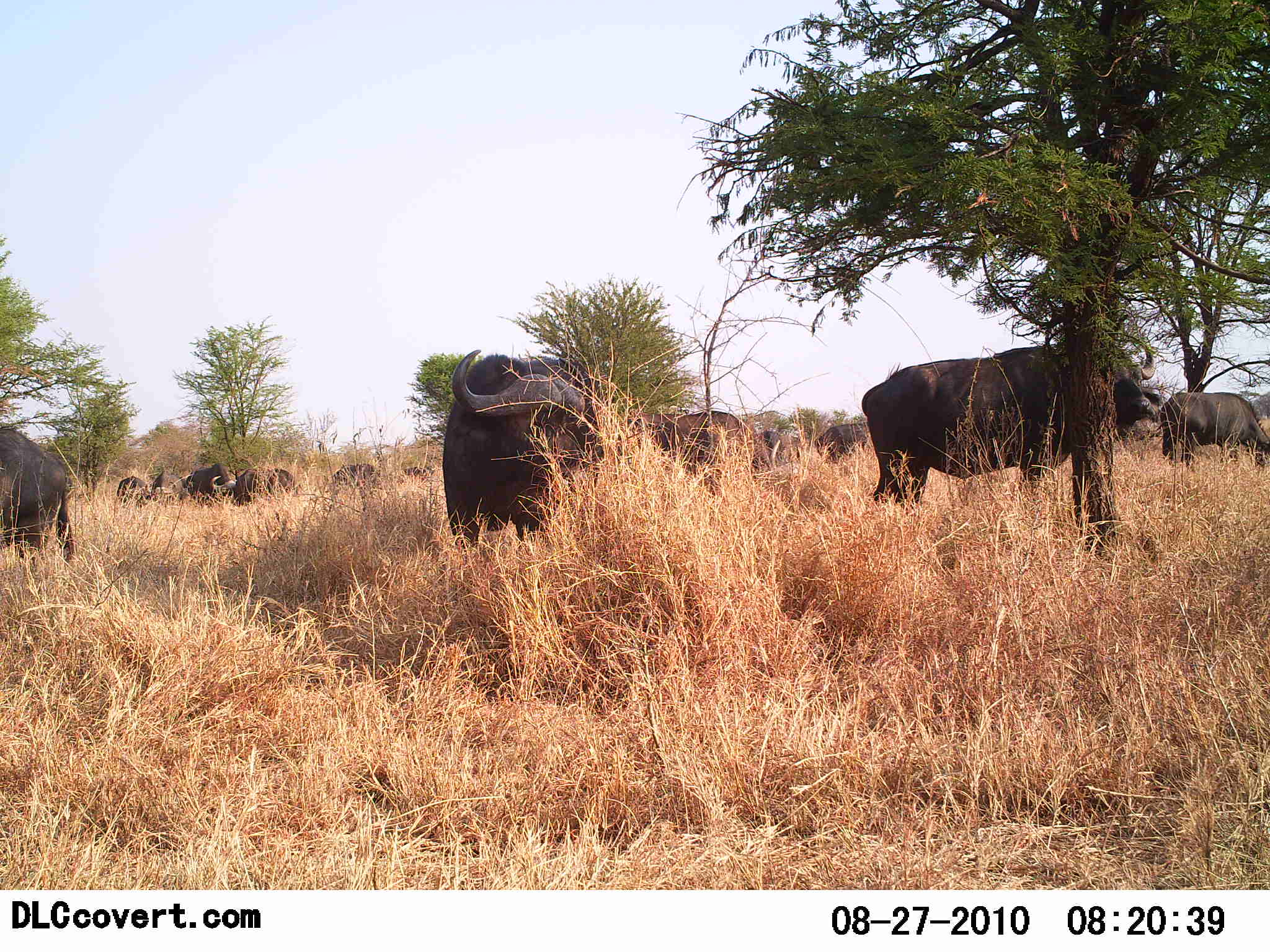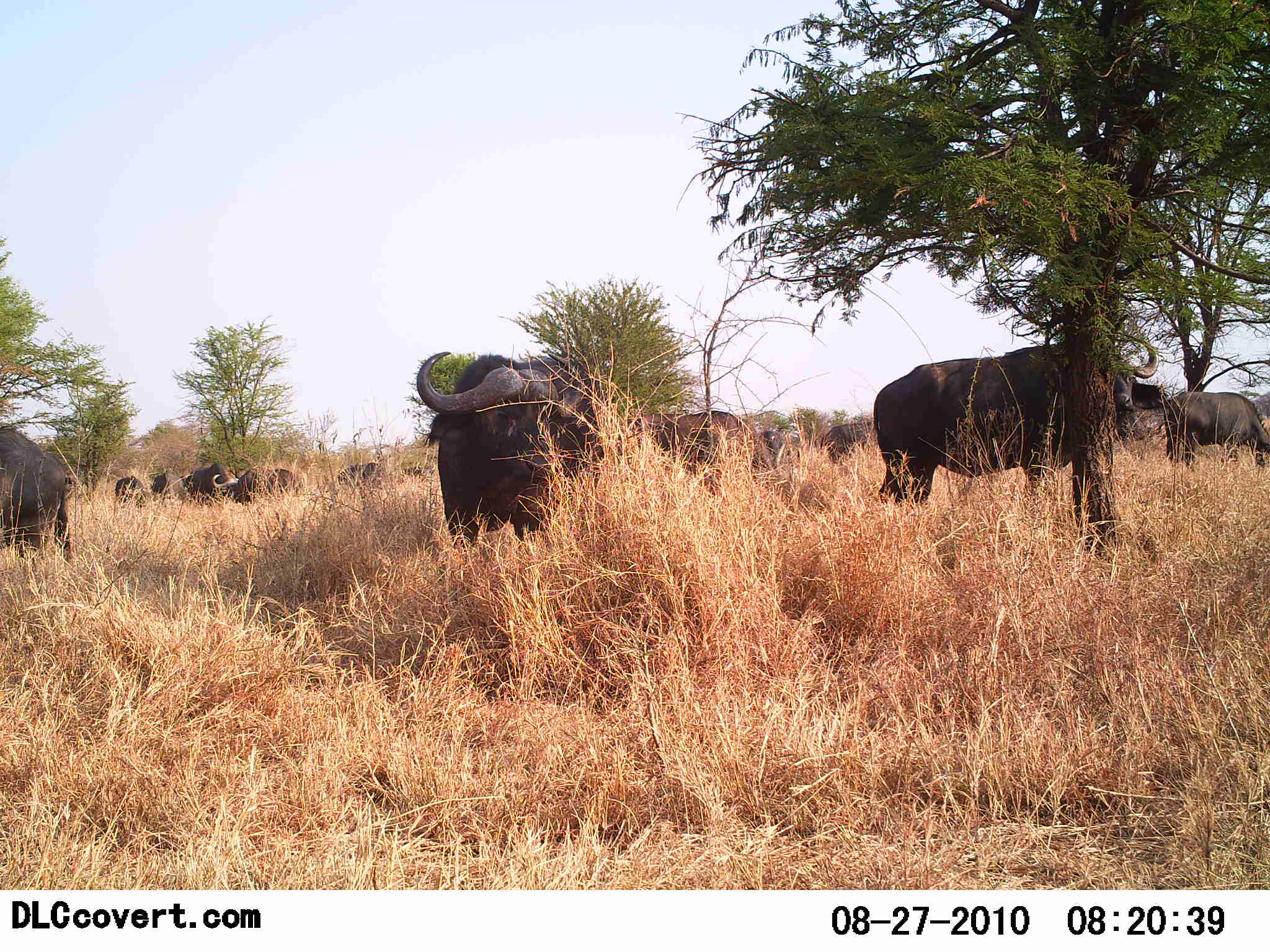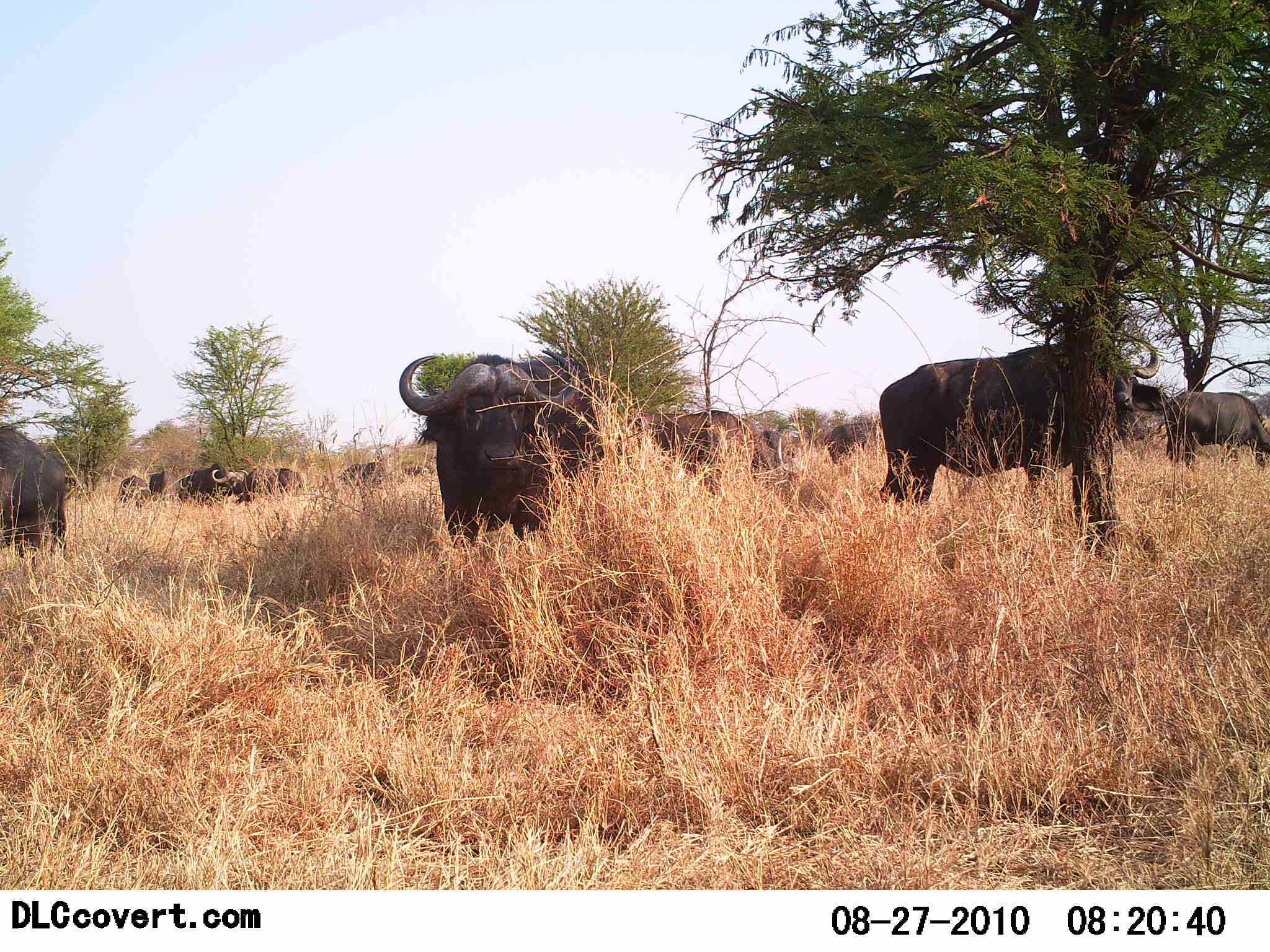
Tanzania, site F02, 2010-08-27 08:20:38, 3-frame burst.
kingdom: Animalia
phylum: Chordata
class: Mammalia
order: Artiodactyla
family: Bovidae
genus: Syncerus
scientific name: Syncerus caffer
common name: cape buffalo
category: buffalo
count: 11-50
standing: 77%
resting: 8%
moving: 0%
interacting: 8%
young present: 0%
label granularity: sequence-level